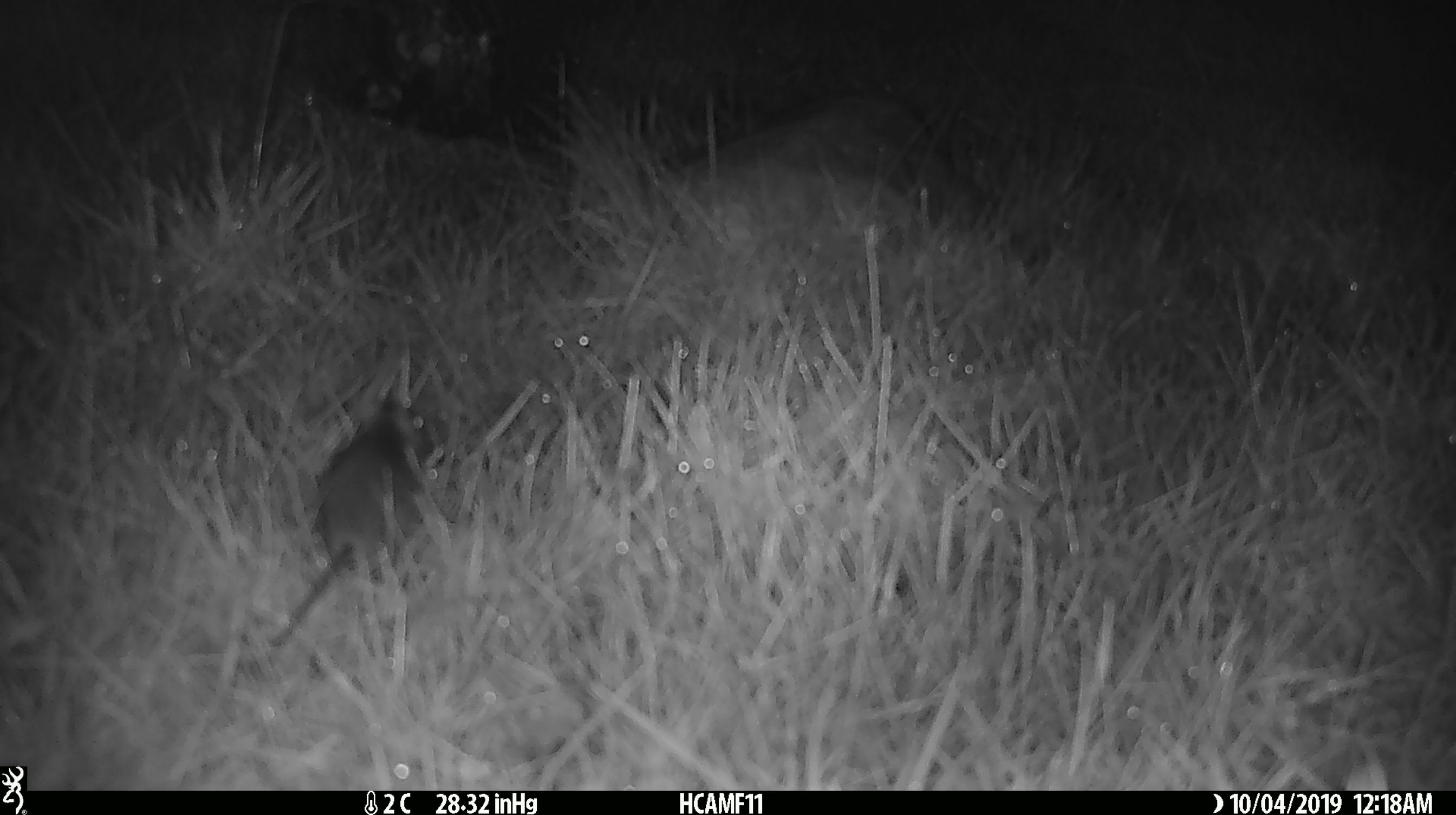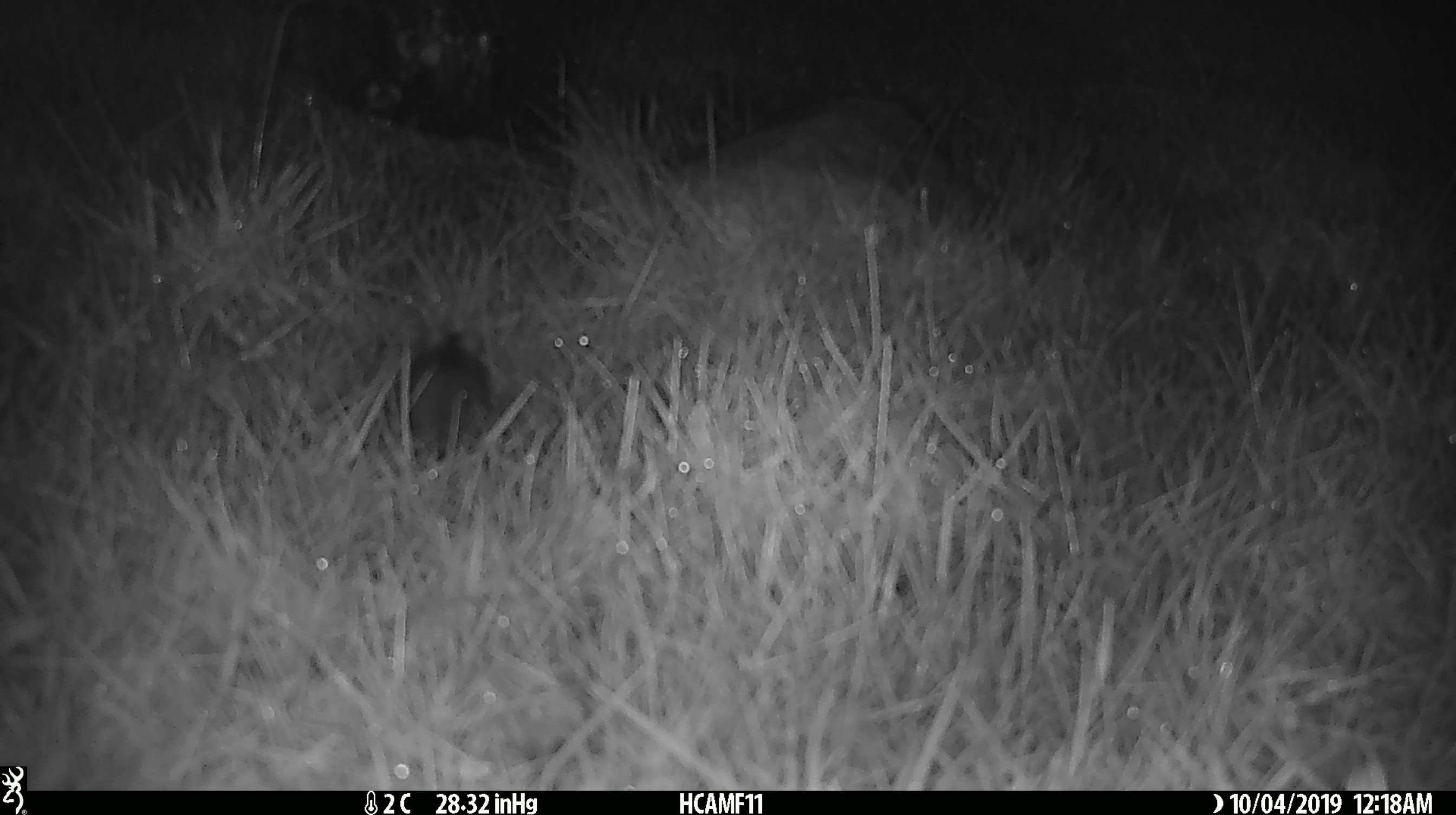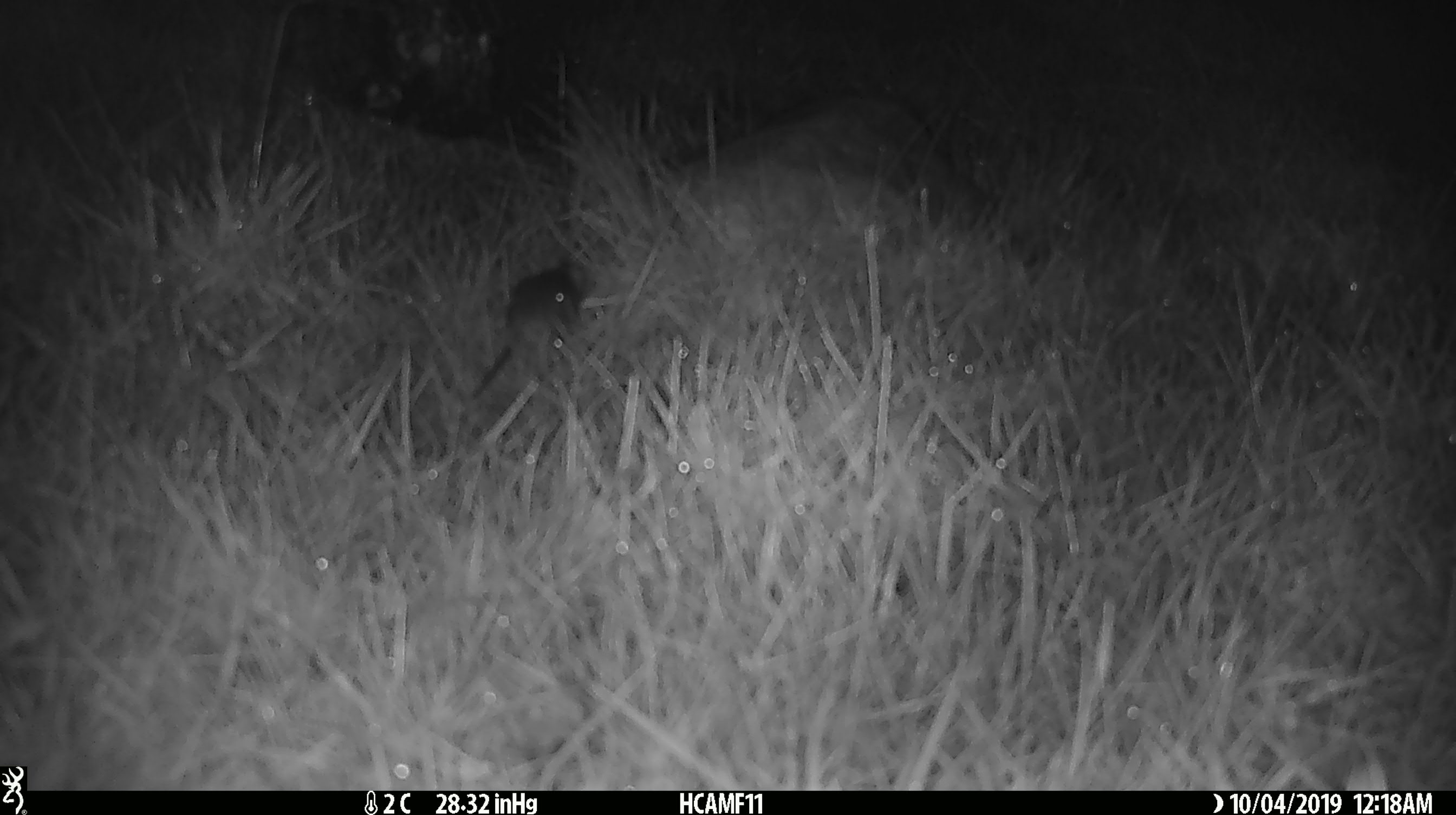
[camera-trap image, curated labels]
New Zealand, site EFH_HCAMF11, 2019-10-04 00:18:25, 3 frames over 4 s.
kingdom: Animalia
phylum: Chordata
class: Mammalia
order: Rodentia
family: Muridae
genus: Mus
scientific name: Mus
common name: mouse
Mouse (Mus).